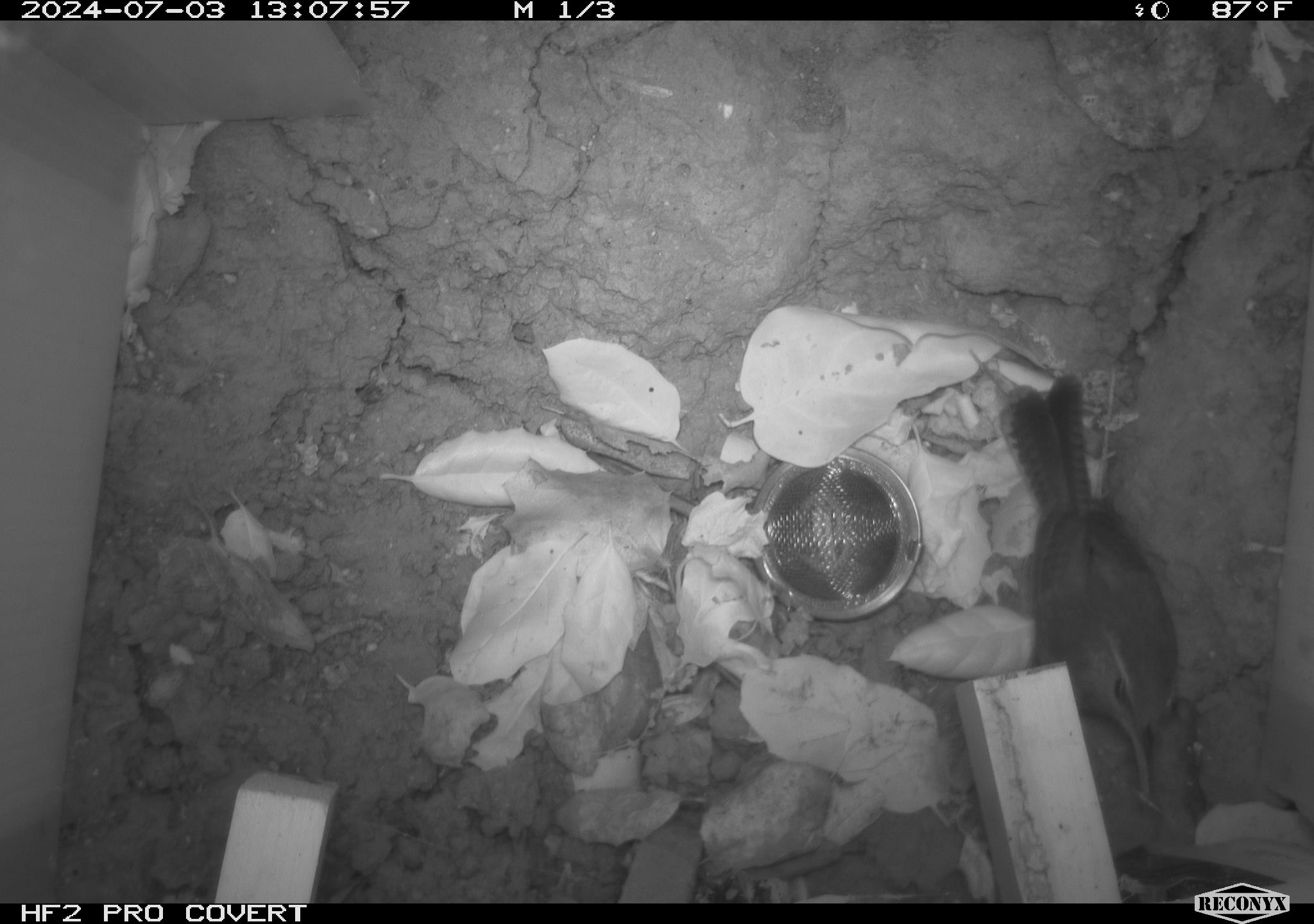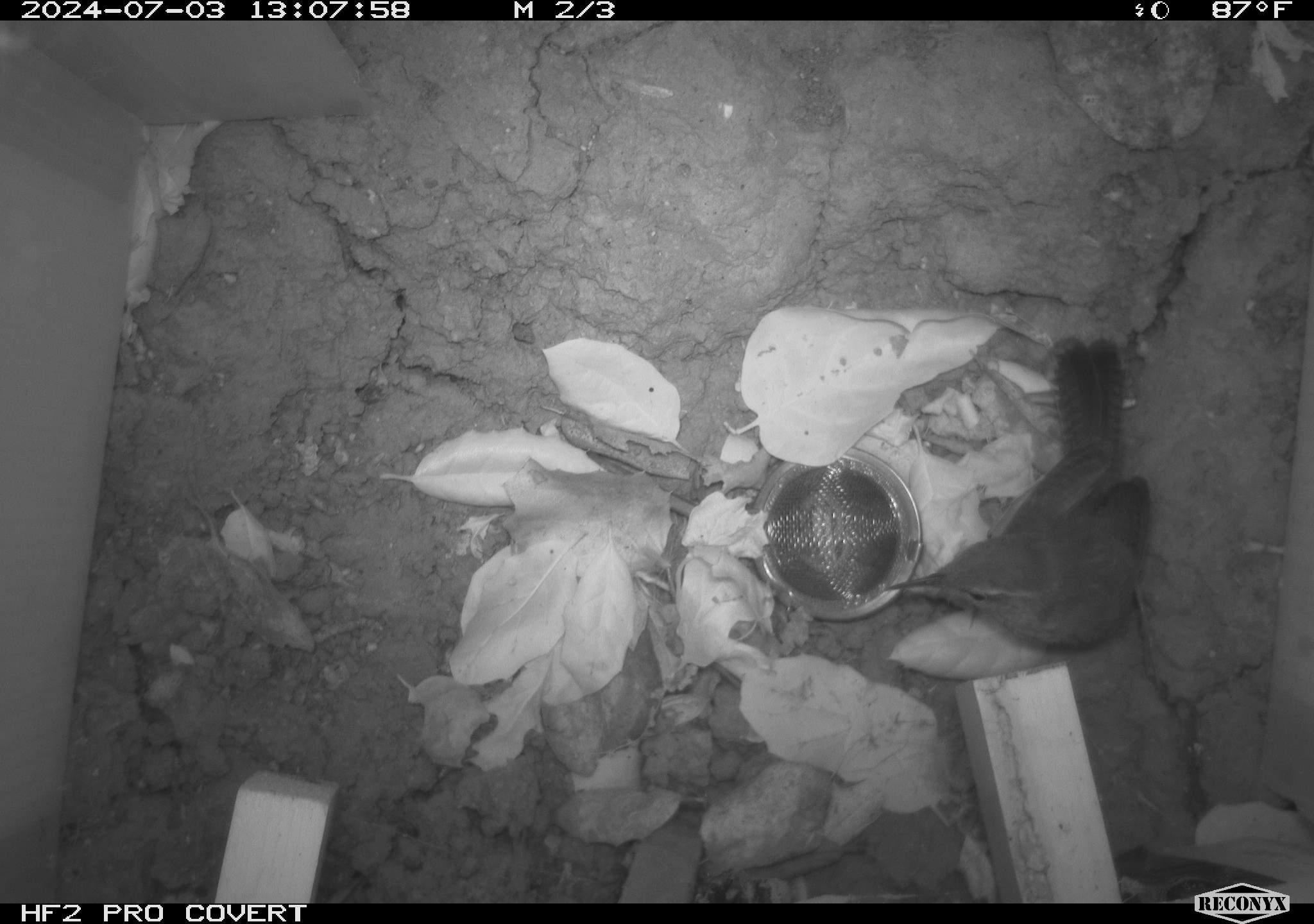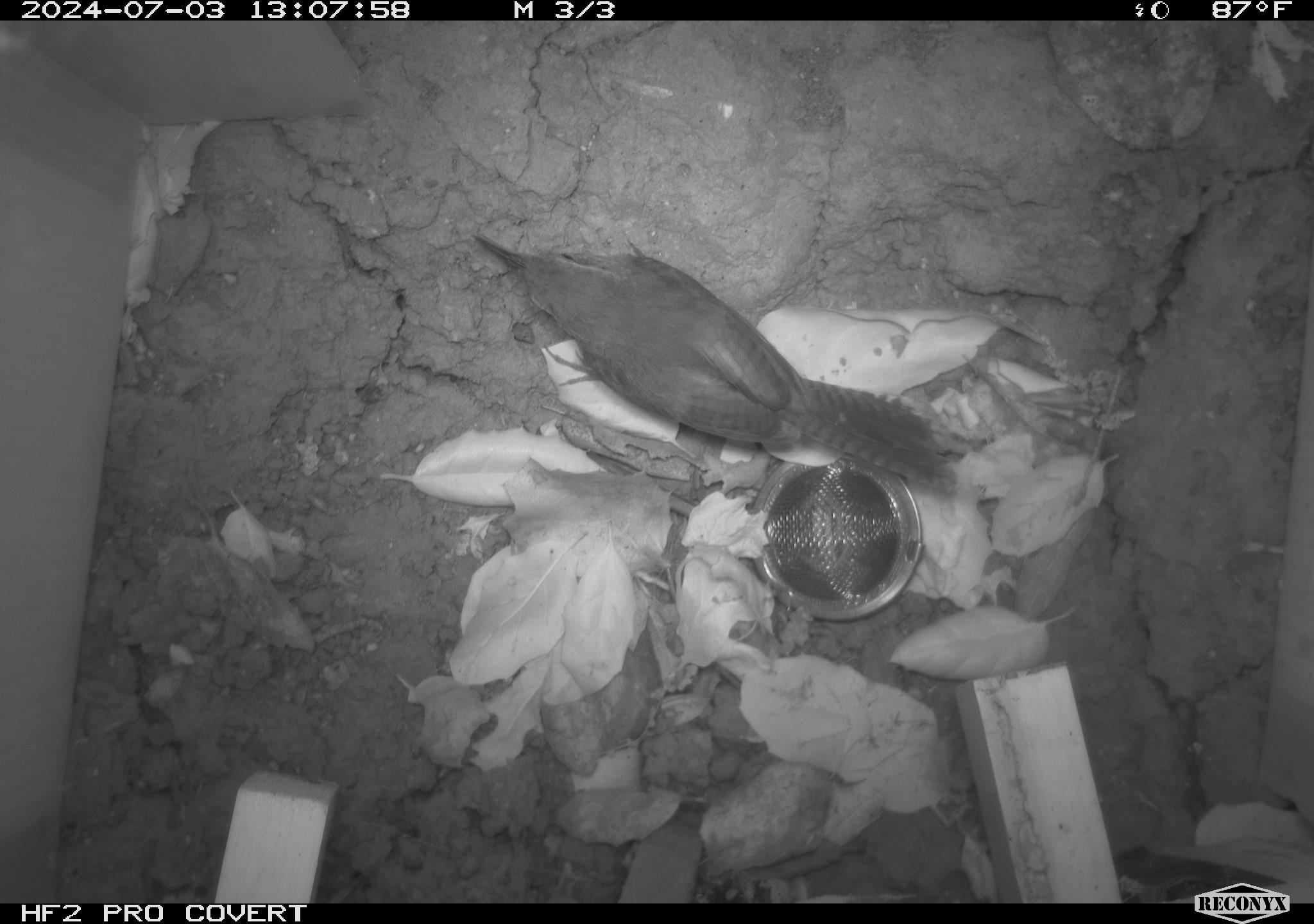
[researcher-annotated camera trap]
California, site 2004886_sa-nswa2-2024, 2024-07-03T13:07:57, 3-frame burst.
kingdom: Animalia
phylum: Chordata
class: Aves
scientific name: Aves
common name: bird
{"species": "bird (Aves)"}